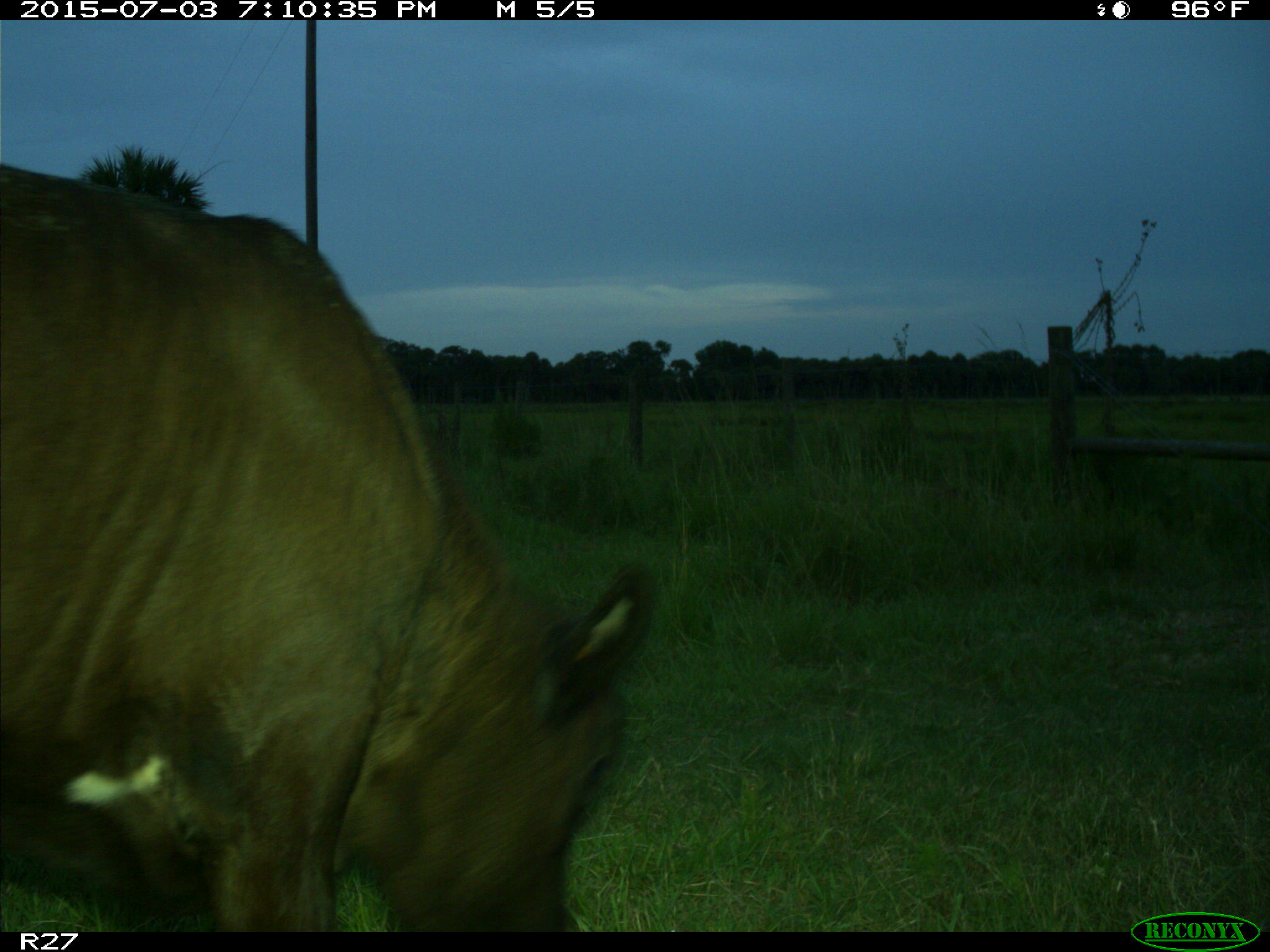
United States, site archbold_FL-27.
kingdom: Animalia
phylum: Chordata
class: Mammalia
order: Artiodactyla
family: Bovidae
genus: Bos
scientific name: Bos taurus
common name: domestic cow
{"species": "Bos taurus (domestic cow)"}